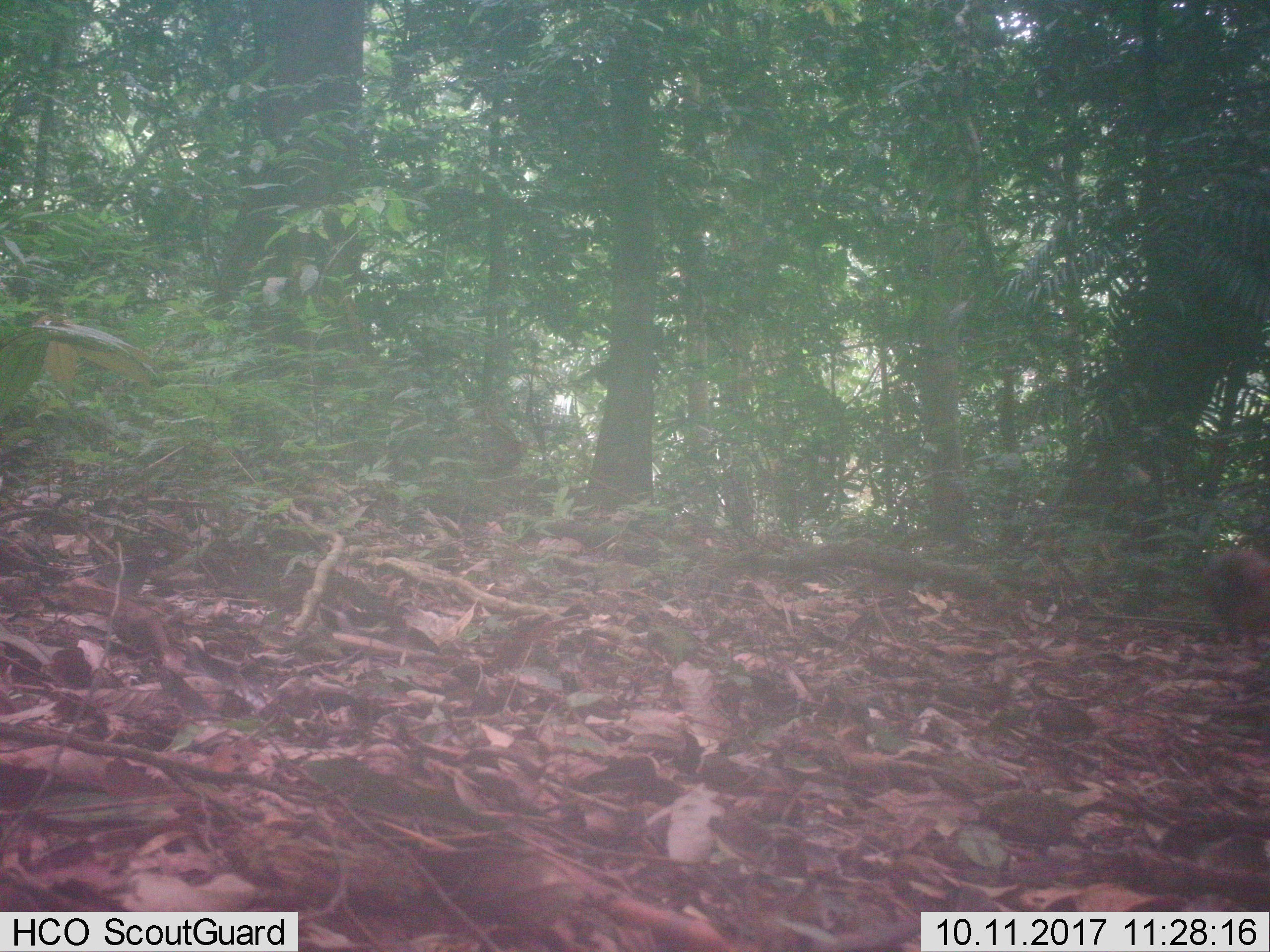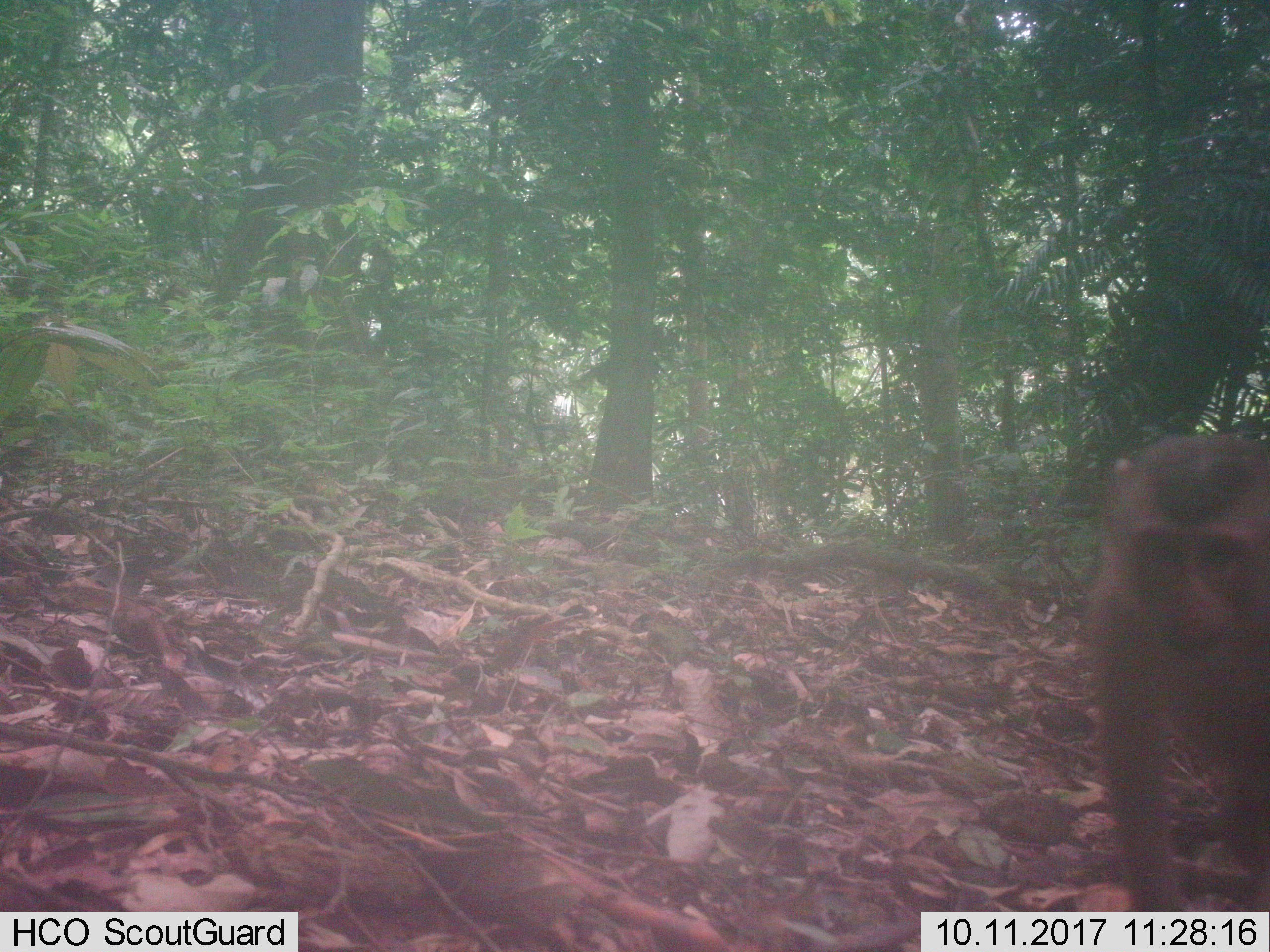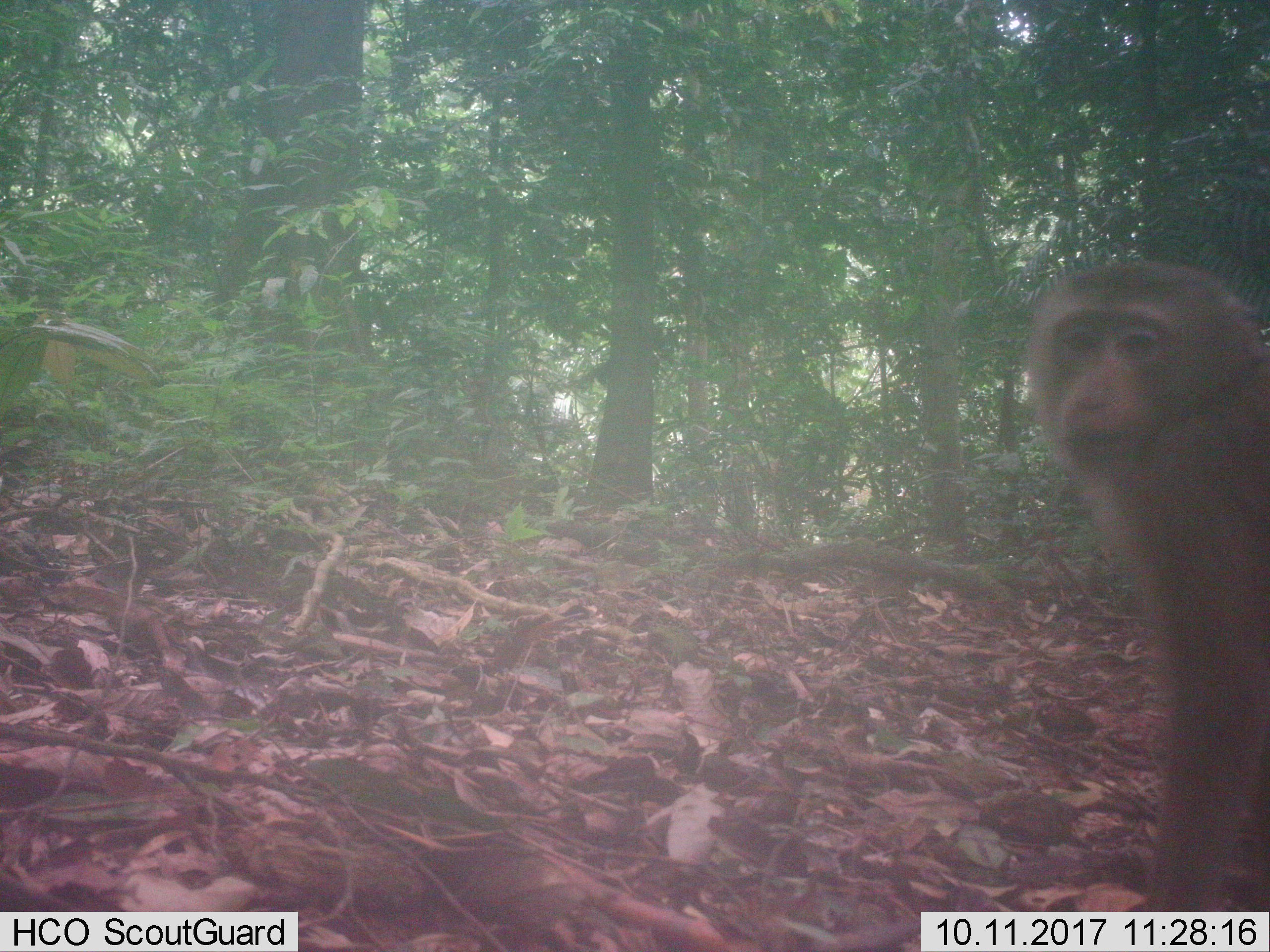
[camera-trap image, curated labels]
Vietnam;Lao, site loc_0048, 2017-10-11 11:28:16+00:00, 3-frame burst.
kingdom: Animalia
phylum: Chordata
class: Mammalia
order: Primates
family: Cercopithecidae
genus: Macaca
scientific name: Macaca nemestrina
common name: pig-tailed macaque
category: pig tailed macaque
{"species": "pig tailed macaque (pig-tailed macaque) (Macaca nemestrina)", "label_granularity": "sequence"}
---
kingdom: Animalia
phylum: Chordata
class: Mammalia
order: Carnivora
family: Herpestidae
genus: Urva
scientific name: Urva urva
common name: crab-eating mongoose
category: crab eating mongoose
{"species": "crab eating mongoose (crab-eating mongoose) (Urva urva)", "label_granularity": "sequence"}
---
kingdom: Animalia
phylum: Chordata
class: Mammalia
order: Artiodactyla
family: Cervidae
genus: Muntiacus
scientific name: Muntiacus vuquangensis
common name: large-antlered muntjac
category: large antlered muntjac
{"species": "large antlered muntjac (large-antlered muntjac) (Muntiacus vuquangensis)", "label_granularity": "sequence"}